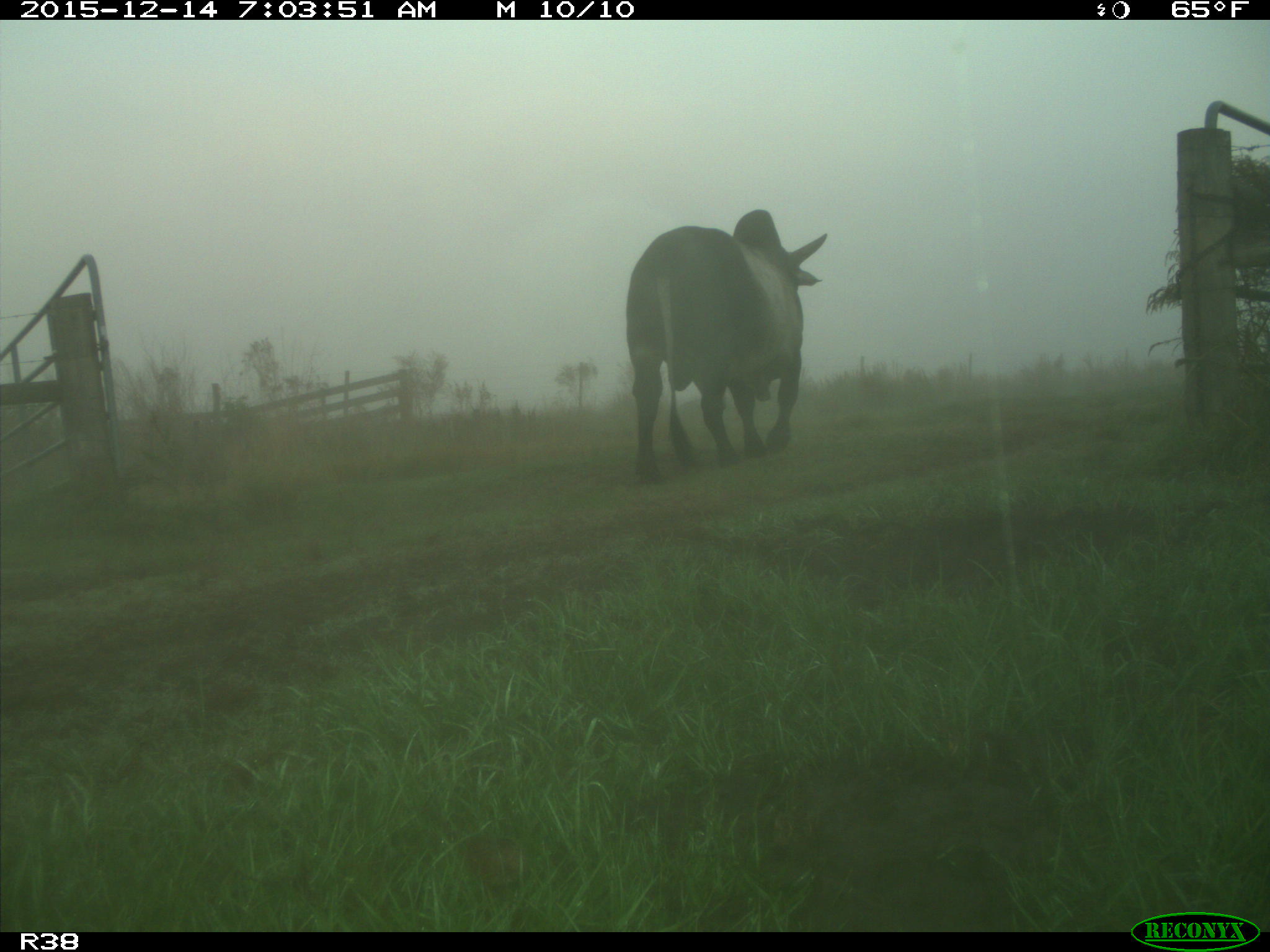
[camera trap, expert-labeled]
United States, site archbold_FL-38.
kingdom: Animalia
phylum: Chordata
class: Mammalia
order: Artiodactyla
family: Bovidae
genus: Bos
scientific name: Bos taurus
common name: domestic cow